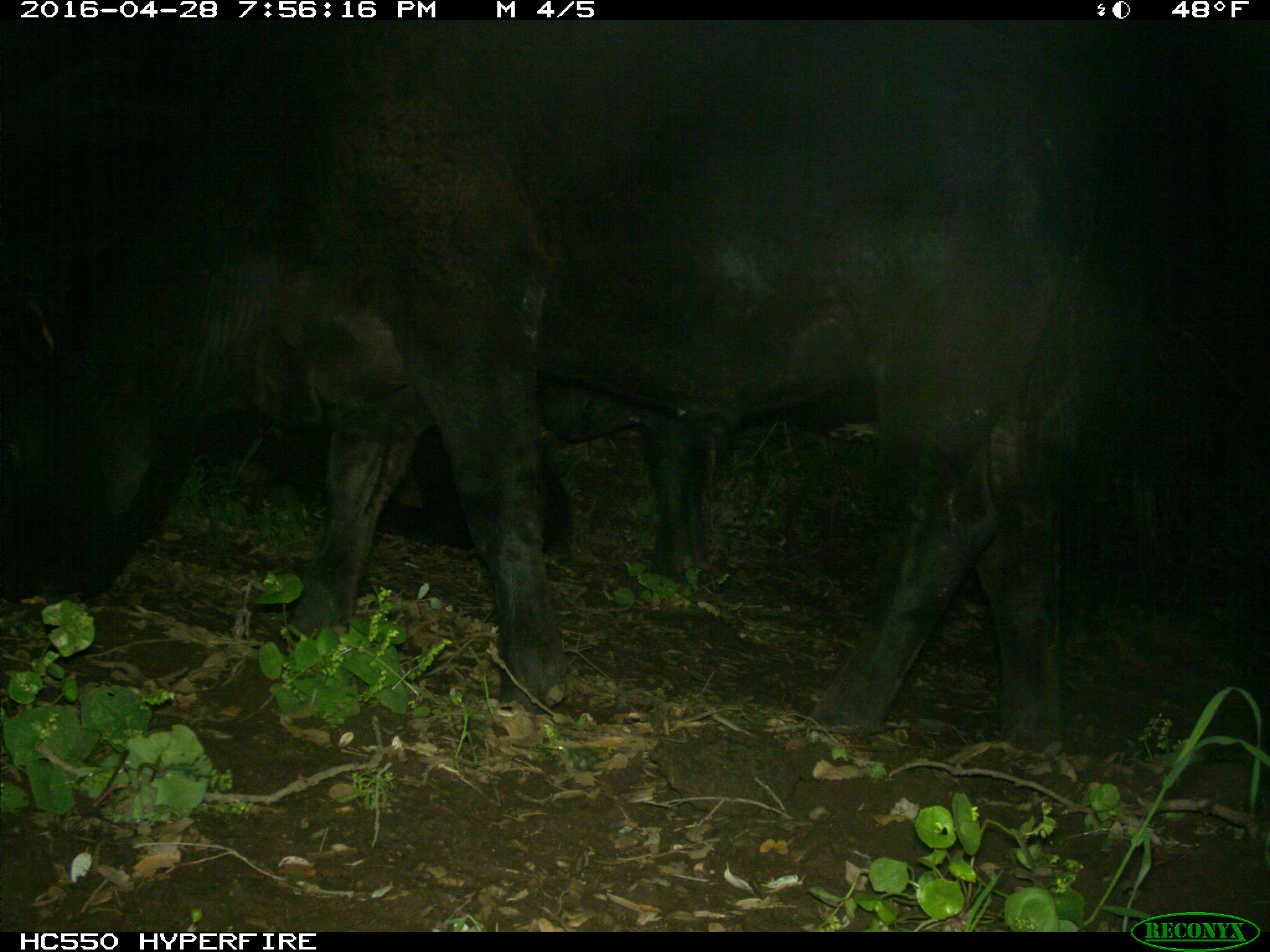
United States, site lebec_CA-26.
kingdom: Animalia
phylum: Chordata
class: Mammalia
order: Artiodactyla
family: Bovidae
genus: Bos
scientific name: Bos taurus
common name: domestic cow